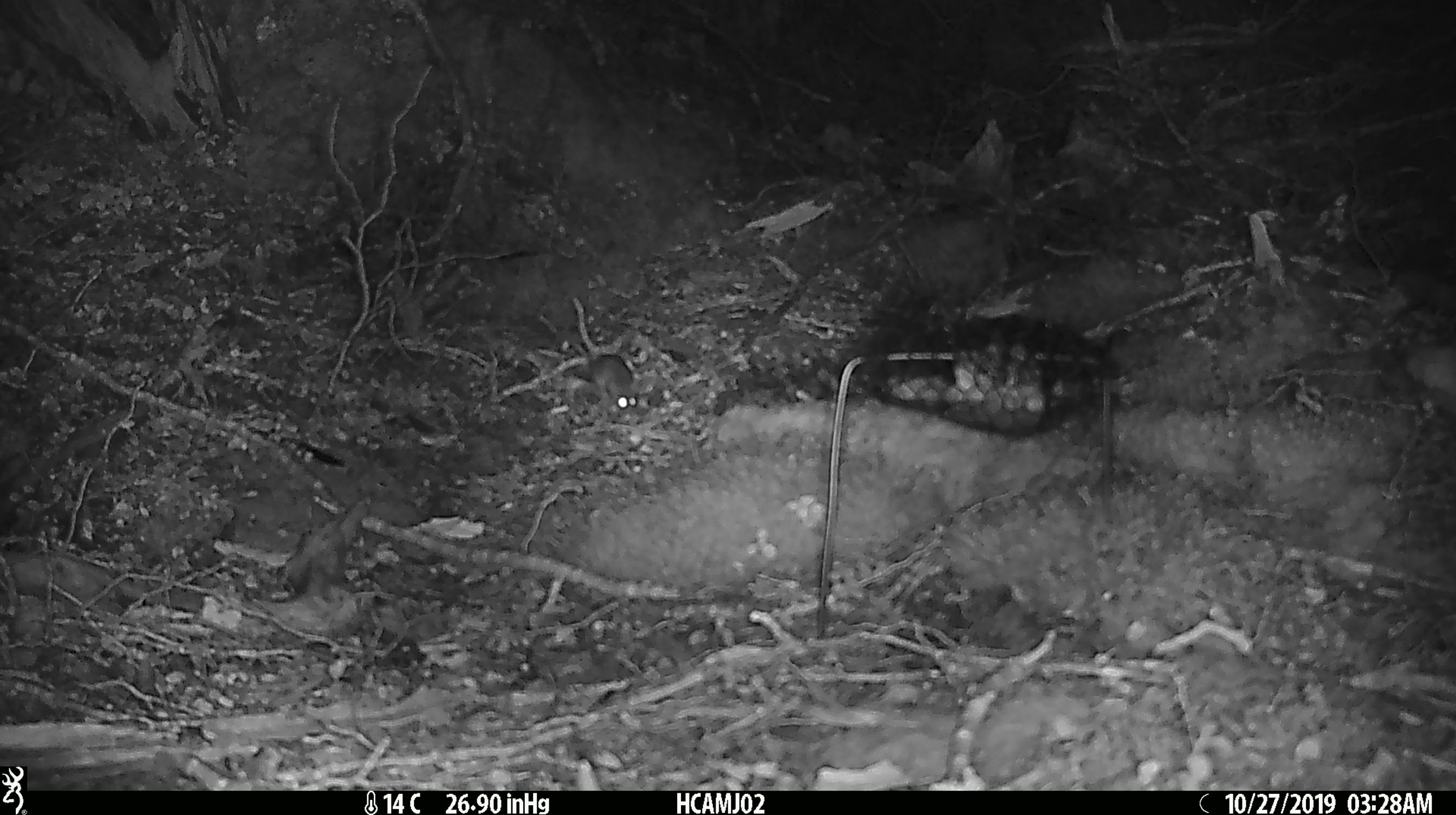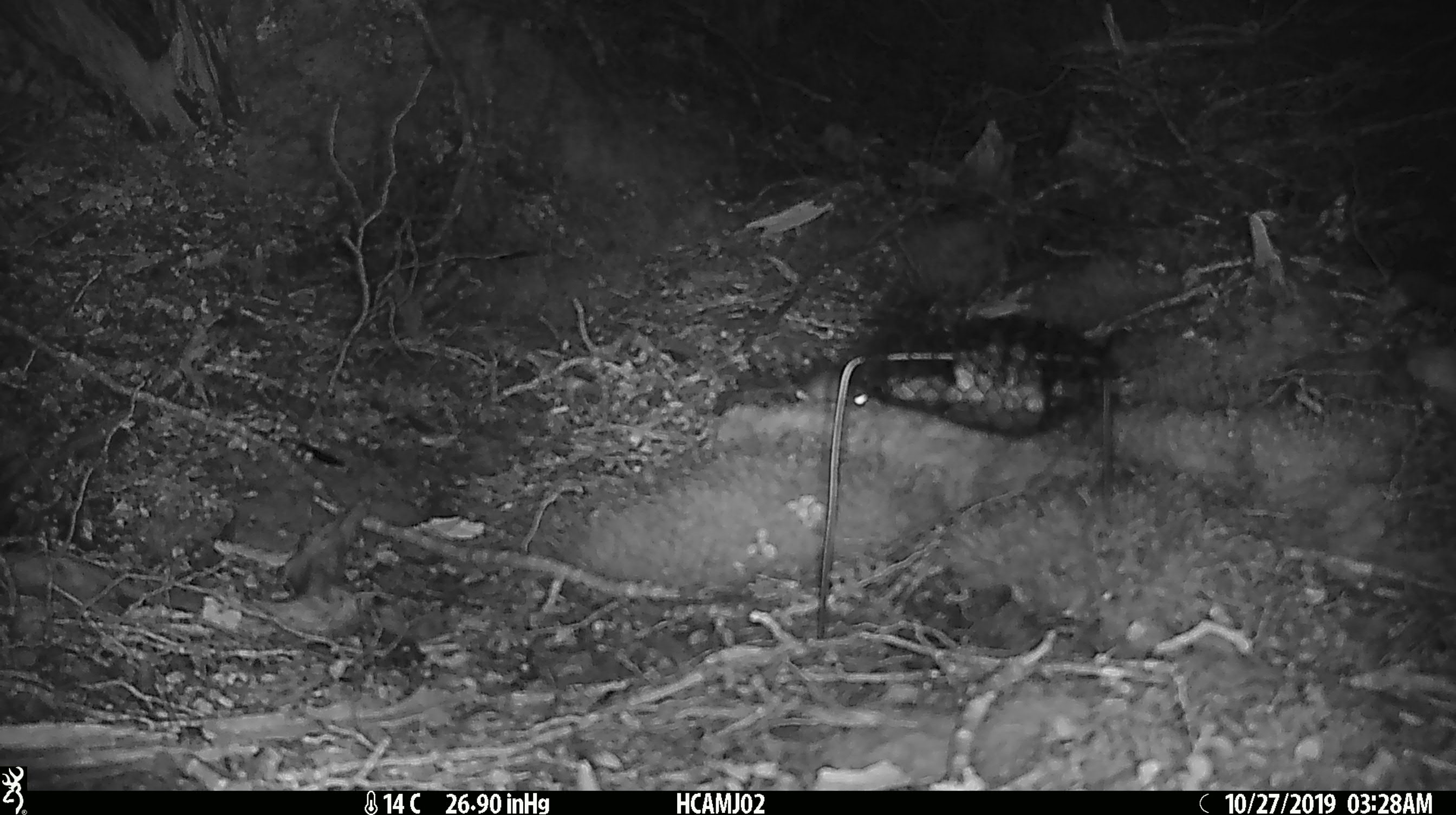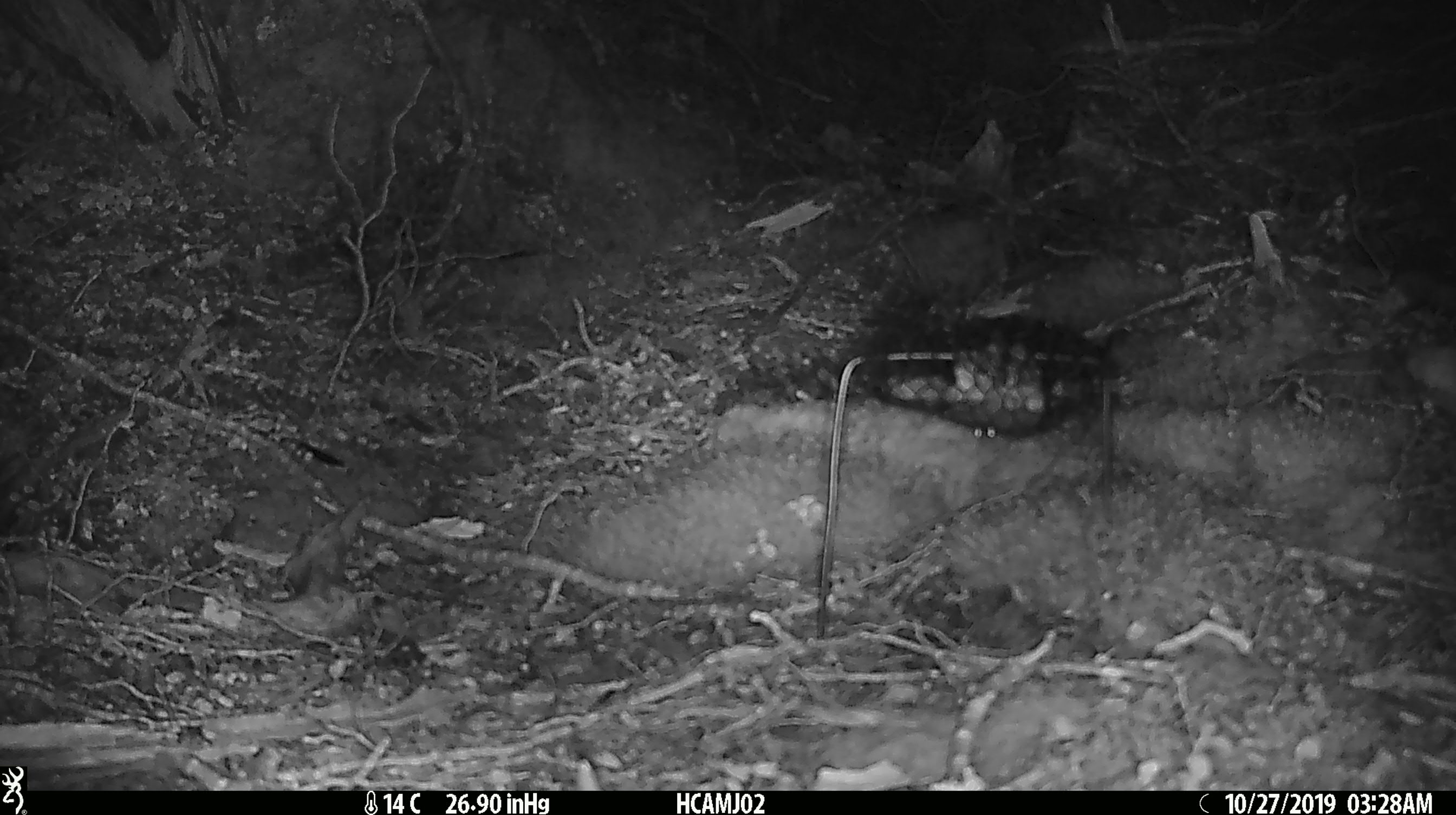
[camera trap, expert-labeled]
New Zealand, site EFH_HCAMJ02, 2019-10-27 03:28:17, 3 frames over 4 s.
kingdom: Animalia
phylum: Chordata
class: Mammalia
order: Rodentia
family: Muridae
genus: Mus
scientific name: Mus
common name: mouse